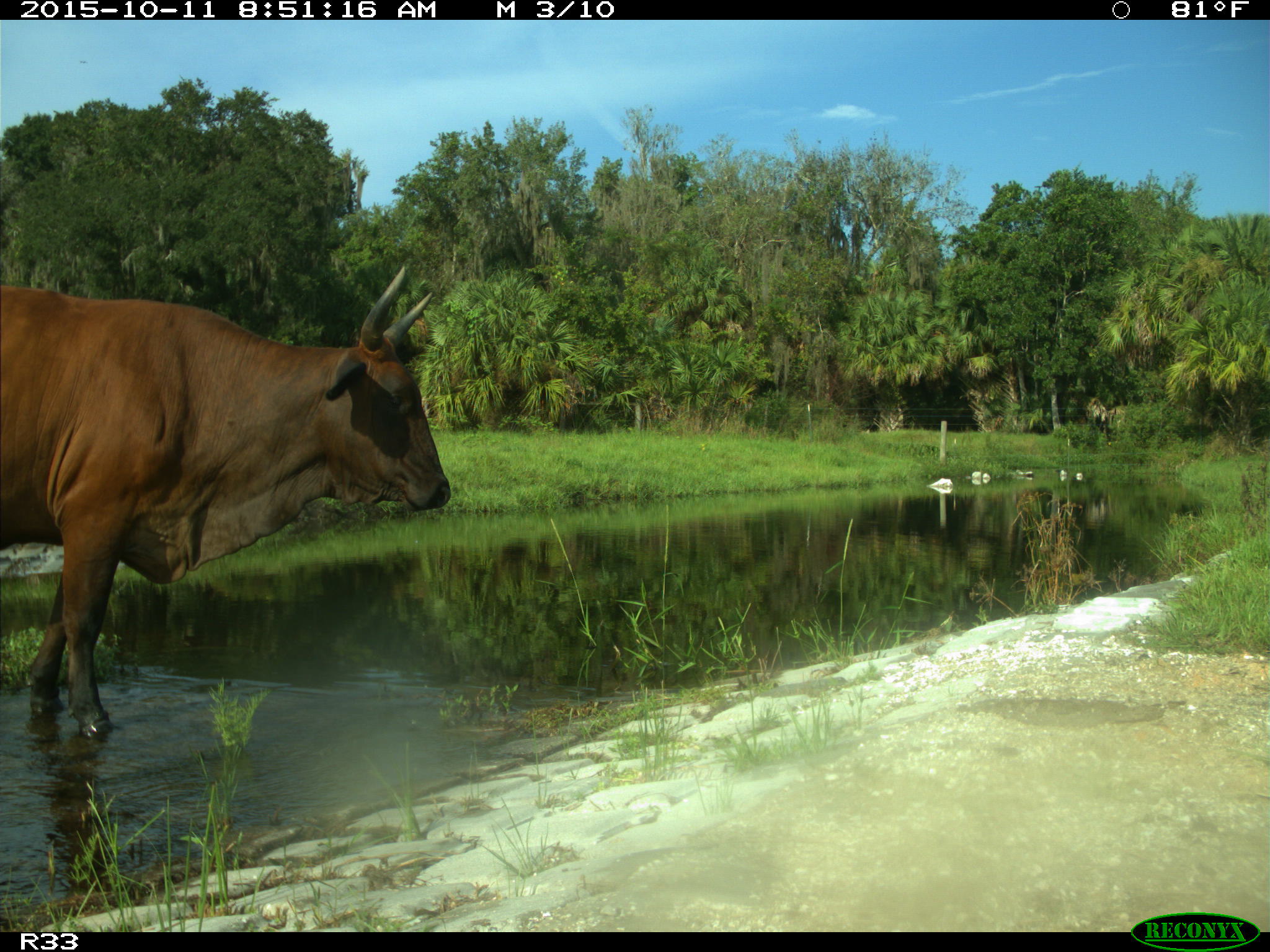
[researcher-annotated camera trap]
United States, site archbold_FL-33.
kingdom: Animalia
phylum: Chordata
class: Mammalia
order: Artiodactyla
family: Bovidae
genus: Bos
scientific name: Bos taurus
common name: domestic cow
Bos taurus (domestic cow).